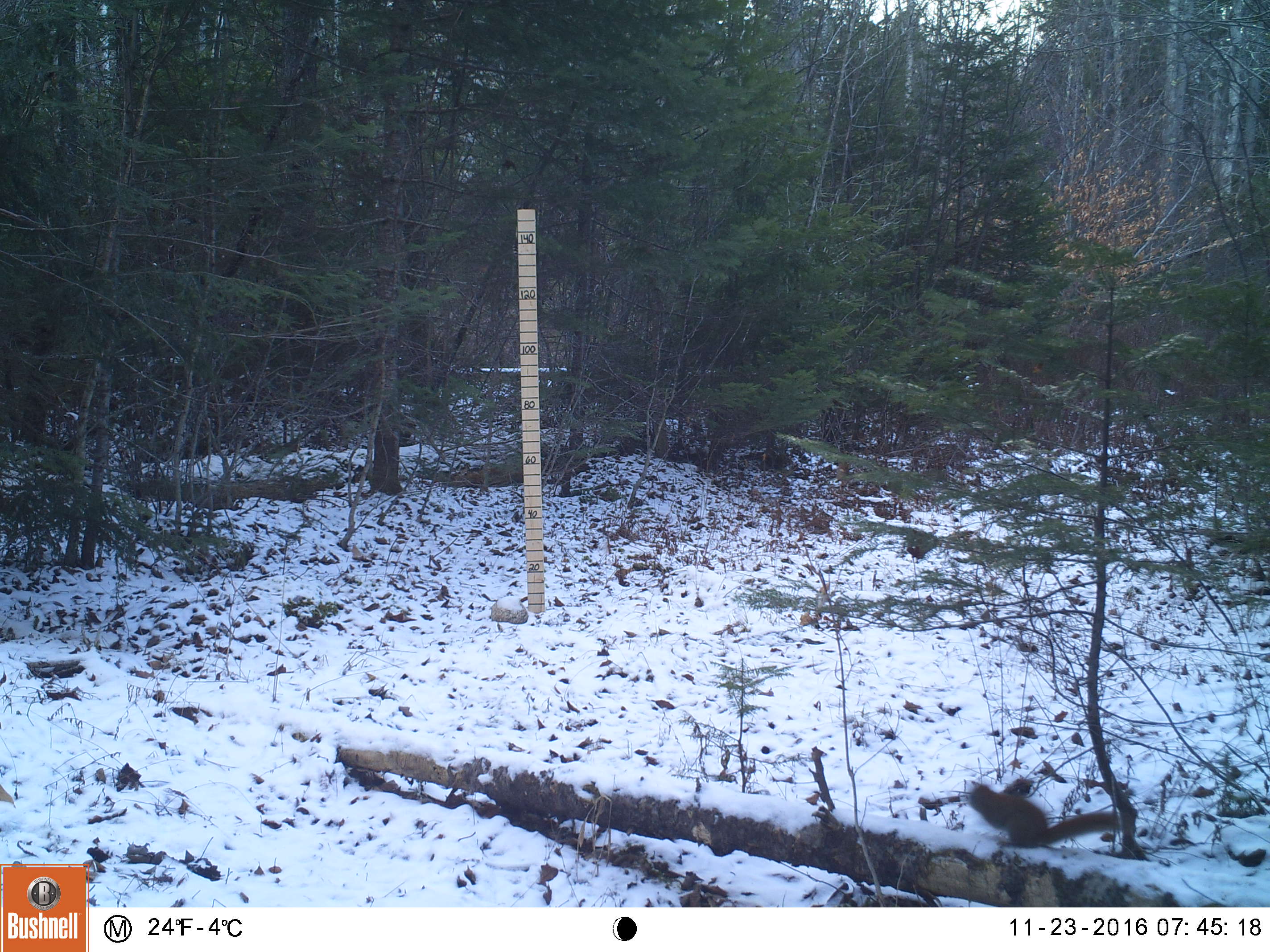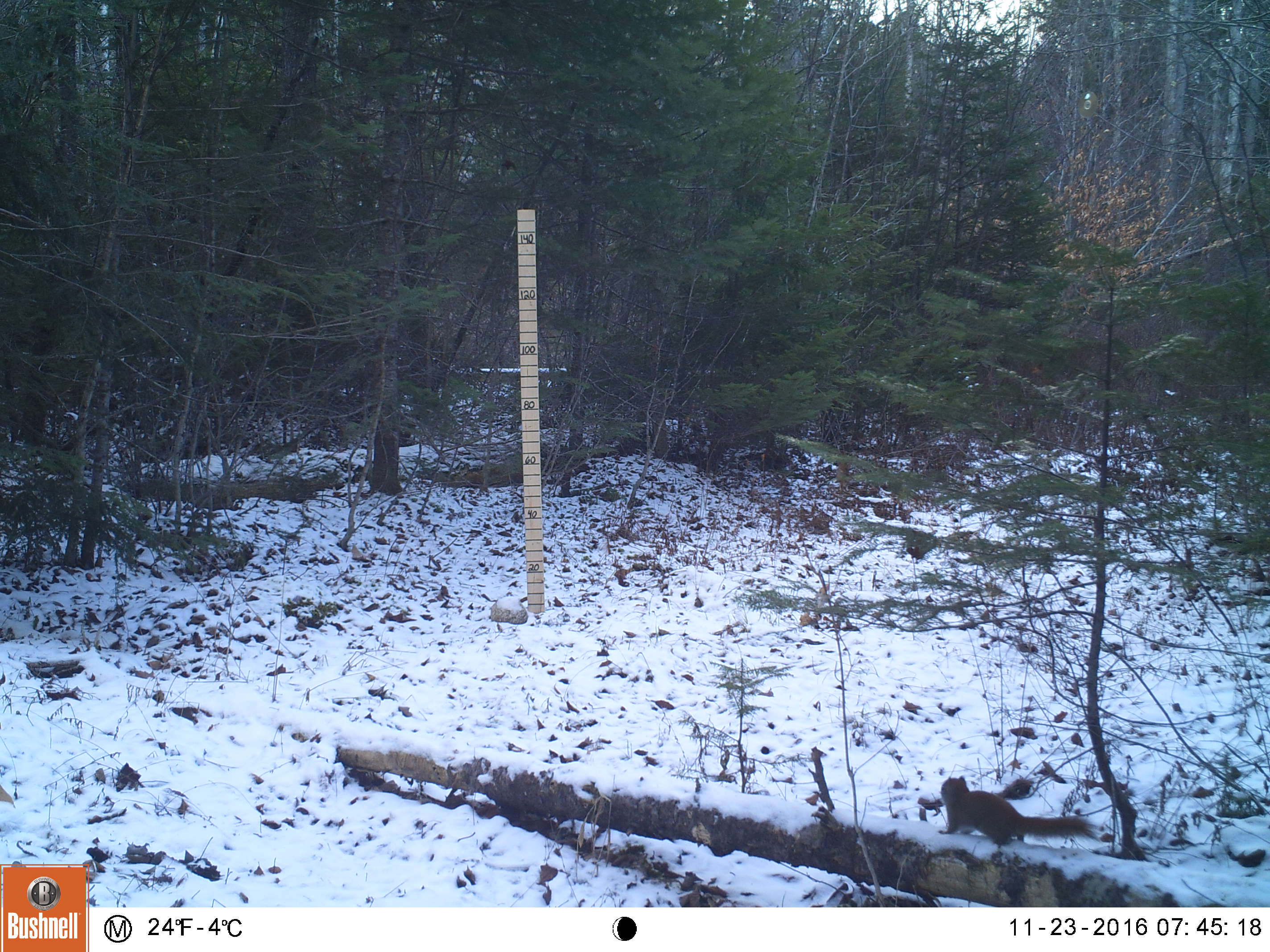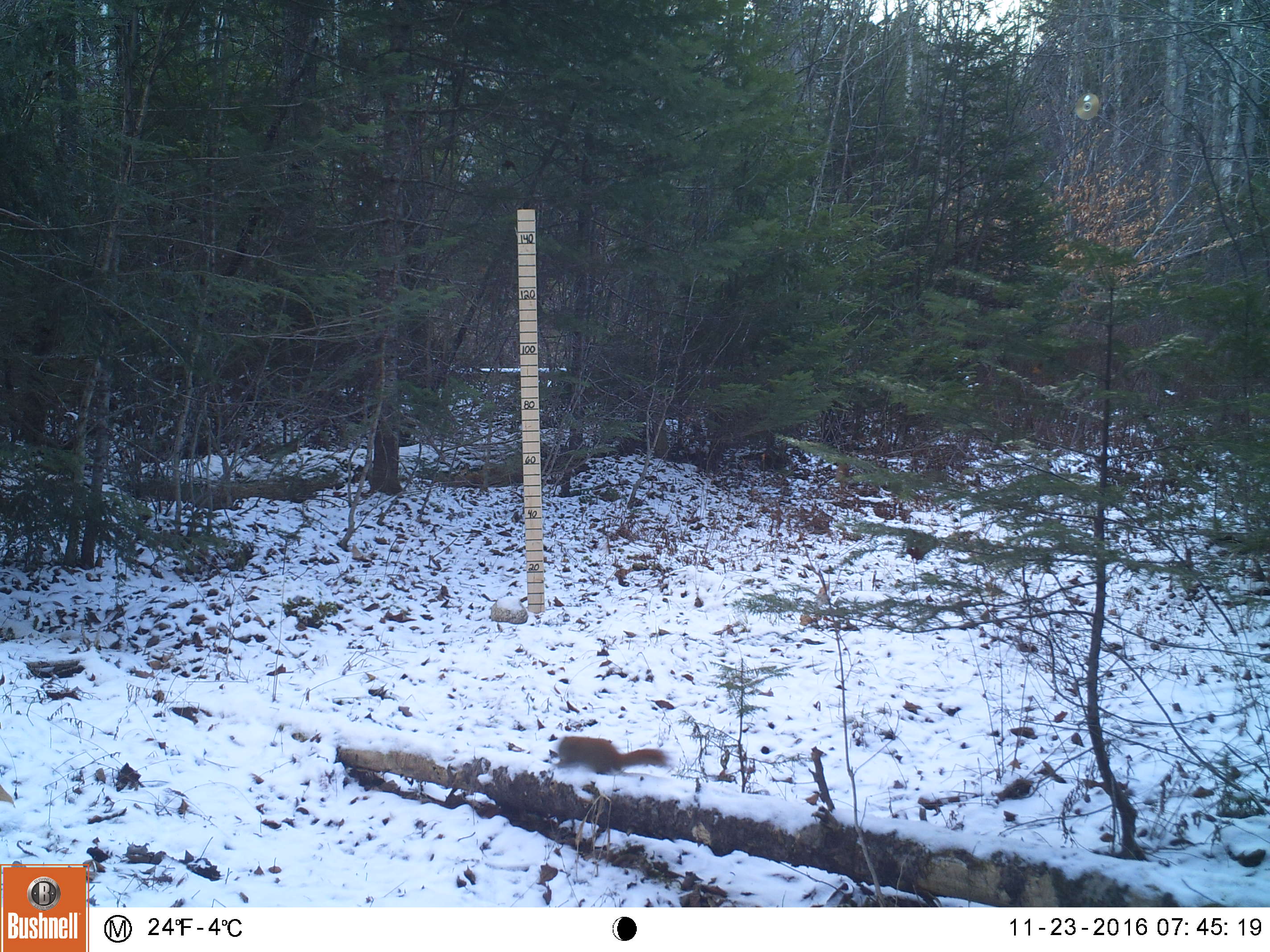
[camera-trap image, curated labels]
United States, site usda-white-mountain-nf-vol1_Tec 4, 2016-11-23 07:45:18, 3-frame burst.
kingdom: Animalia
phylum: Chordata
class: Mammalia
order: Rodentia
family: Sciuridae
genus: Tamiasciurus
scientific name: Tamiasciurus hudsonicus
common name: red squirrel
Red squirrel (Tamiasciurus hudsonicus).